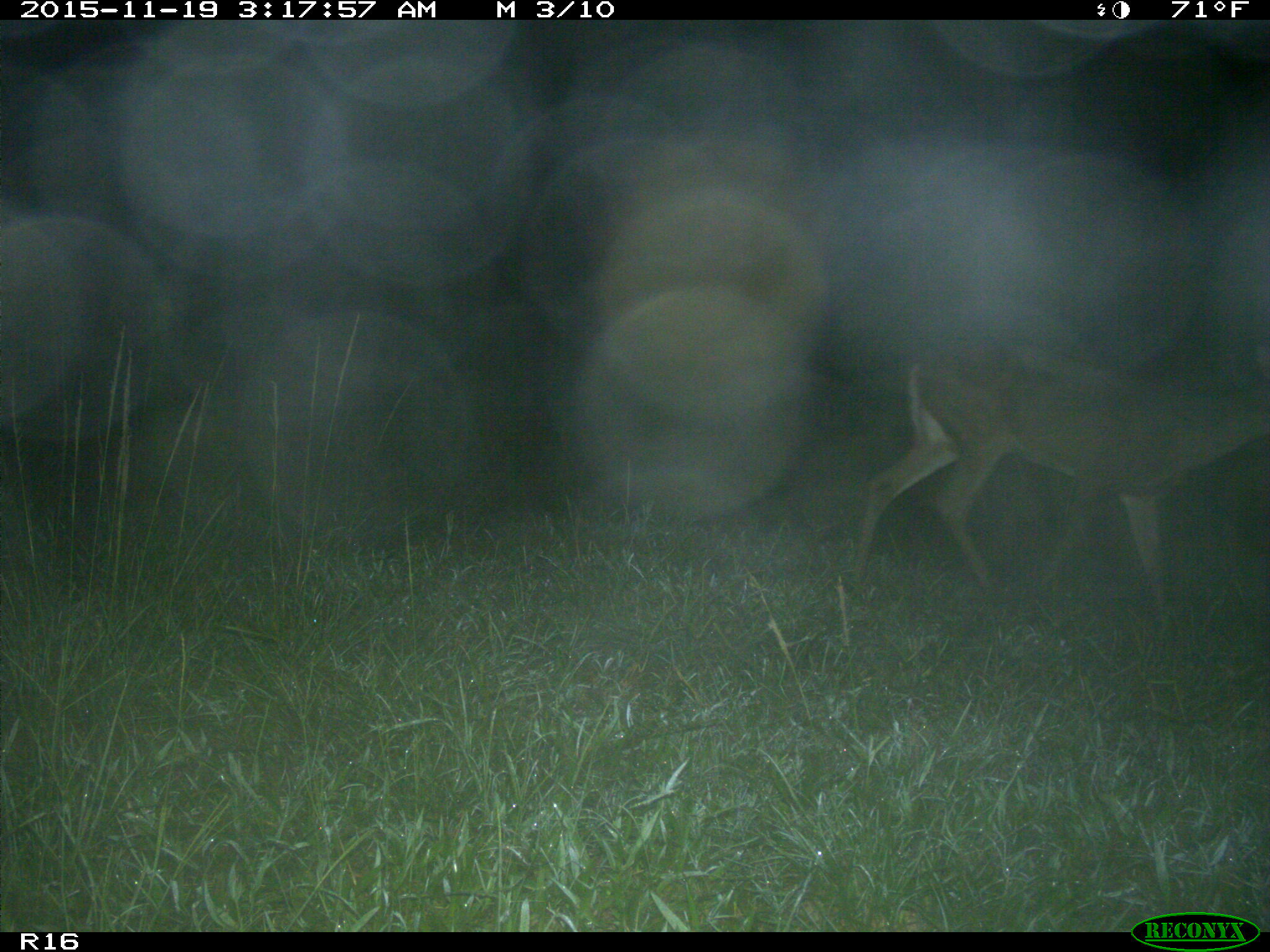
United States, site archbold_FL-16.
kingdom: Animalia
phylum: Chordata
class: Mammalia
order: Artiodactyla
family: Cervidae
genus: Odocoileus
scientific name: Odocoileus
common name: deer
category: unidentified deer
Unidentified deer (deer) (Odocoileus).